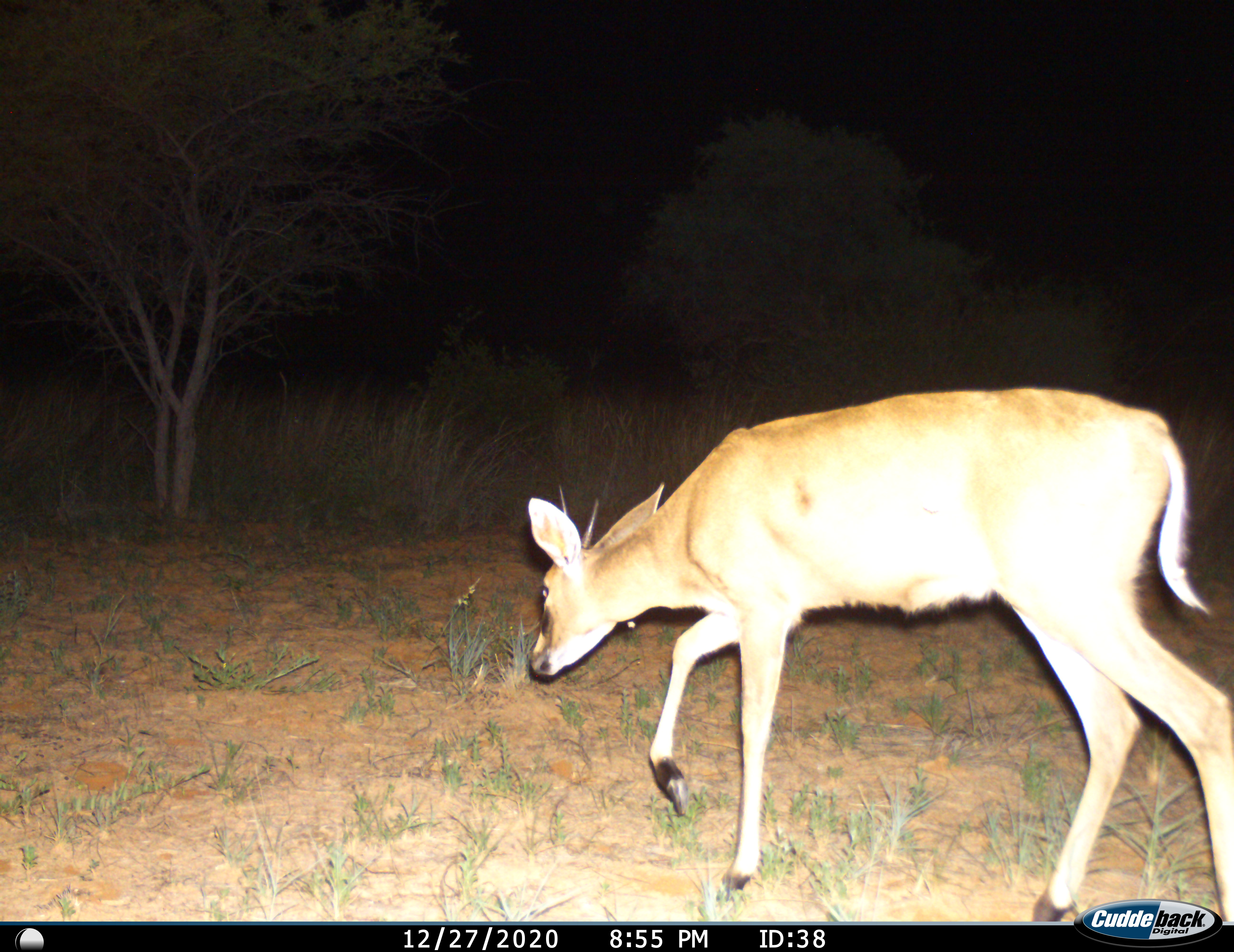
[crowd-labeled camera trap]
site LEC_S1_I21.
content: unidentified animal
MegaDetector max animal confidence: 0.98